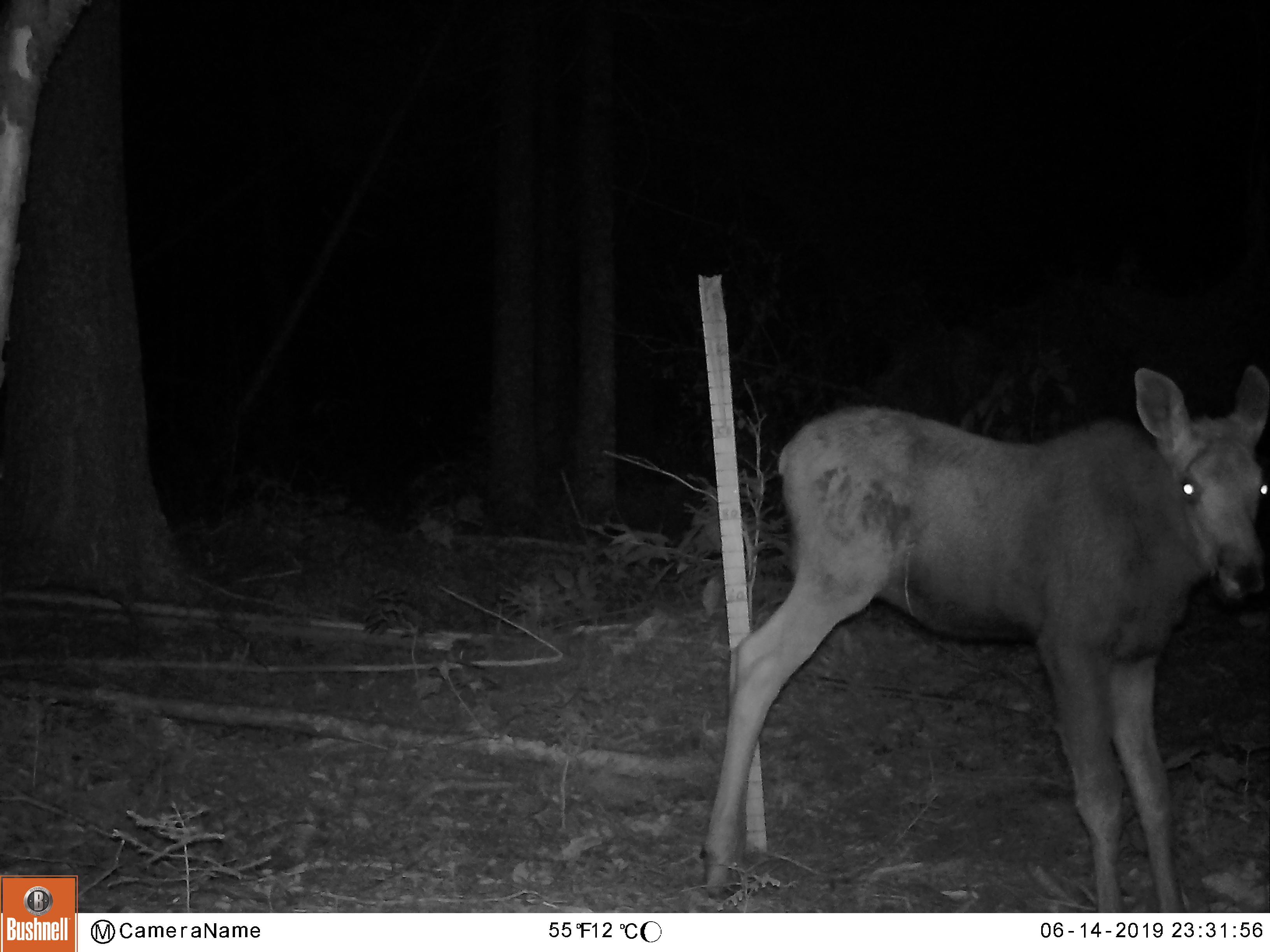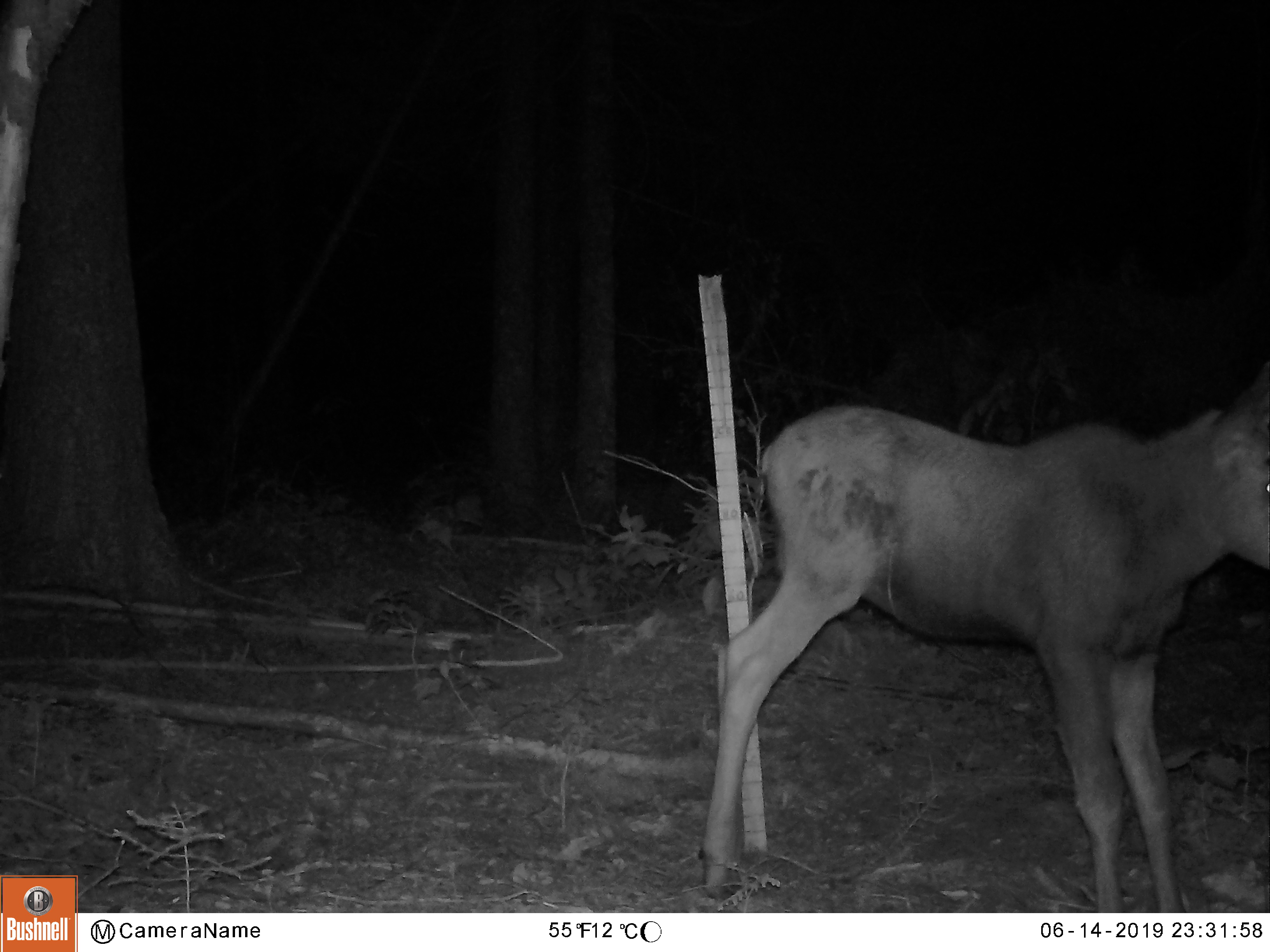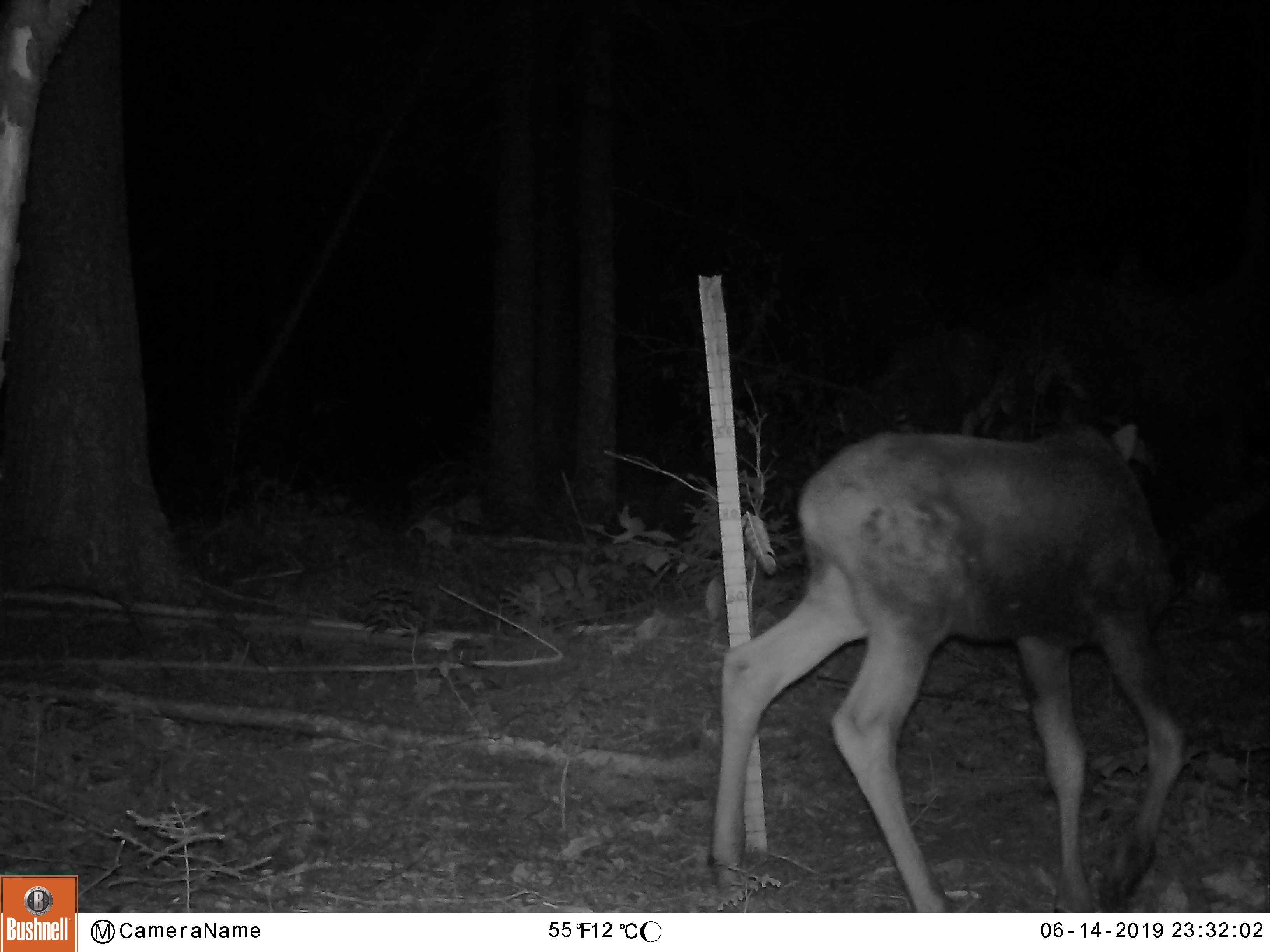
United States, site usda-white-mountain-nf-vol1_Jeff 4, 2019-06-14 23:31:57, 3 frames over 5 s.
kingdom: Animalia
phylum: Chordata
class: Mammalia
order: Artiodactyla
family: Cervidae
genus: Alces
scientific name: Alces alces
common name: moose